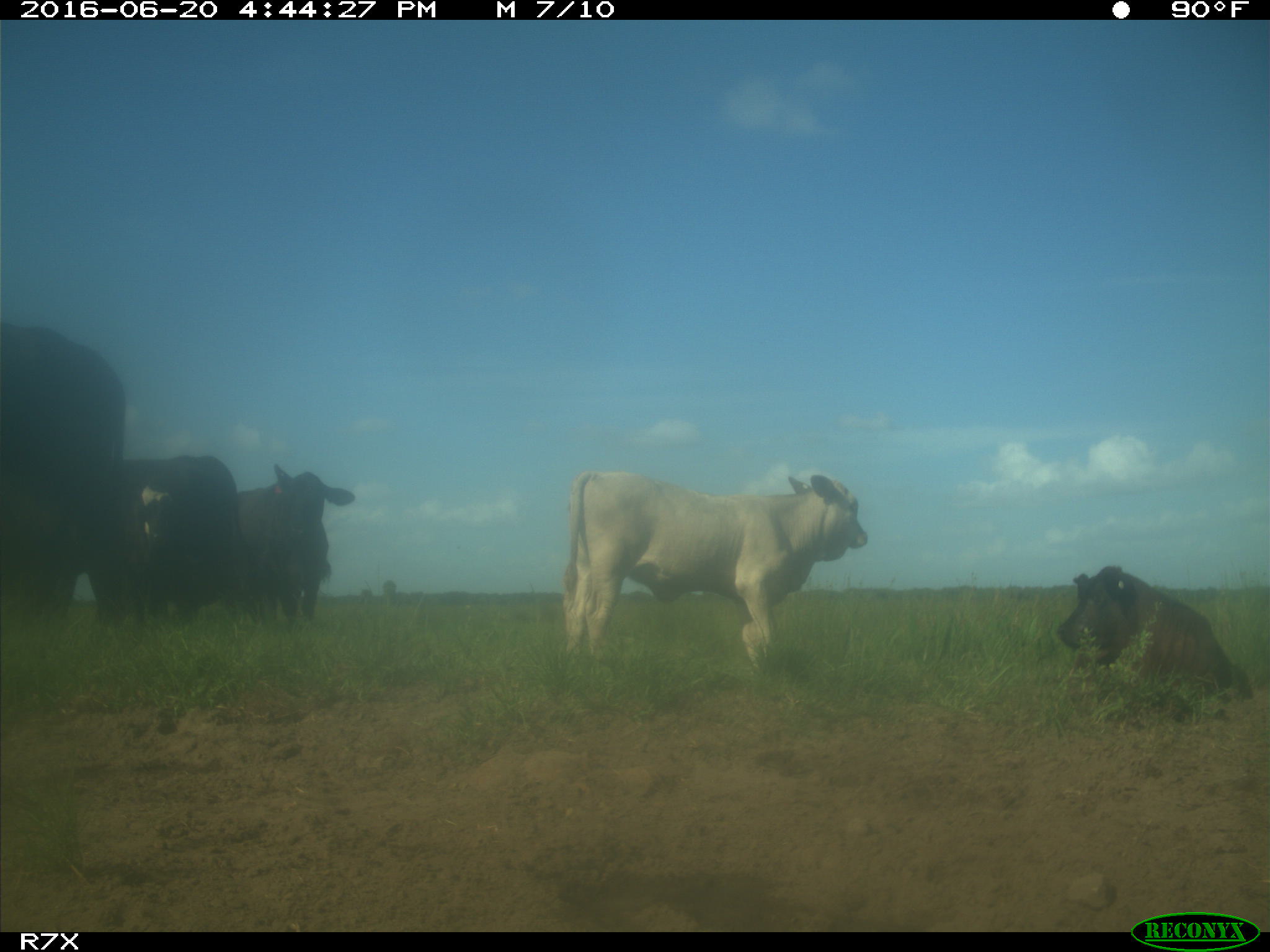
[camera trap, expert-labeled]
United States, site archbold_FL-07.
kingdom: Animalia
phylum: Chordata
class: Mammalia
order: Artiodactyla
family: Bovidae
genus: Bos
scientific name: Bos taurus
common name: domestic cow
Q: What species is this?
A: Bos taurus (domestic cow).